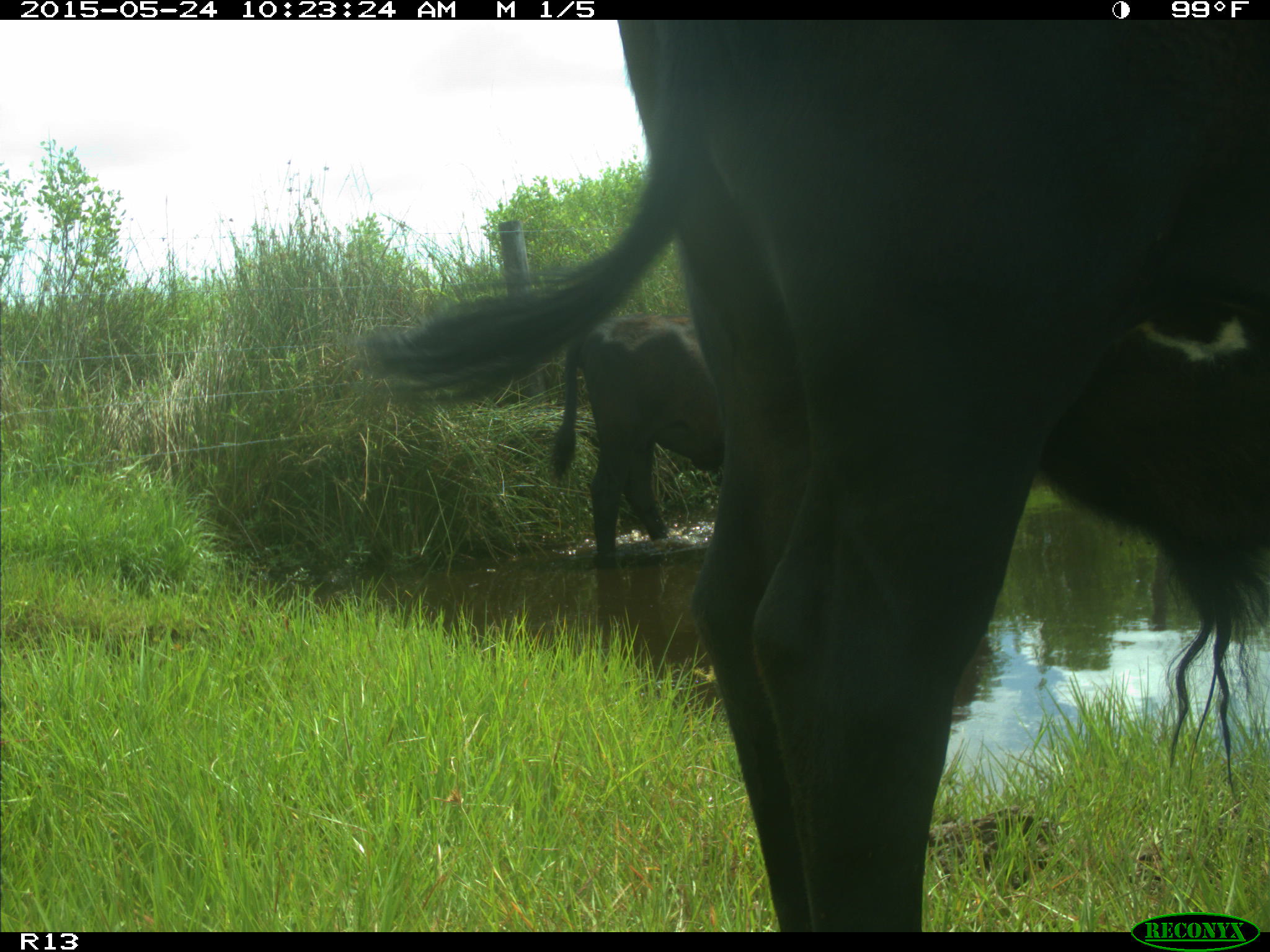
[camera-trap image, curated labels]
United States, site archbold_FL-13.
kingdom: Animalia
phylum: Chordata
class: Mammalia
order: Artiodactyla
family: Bovidae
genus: Bos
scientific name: Bos taurus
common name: domestic cow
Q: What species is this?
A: Bos taurus (domestic cow).